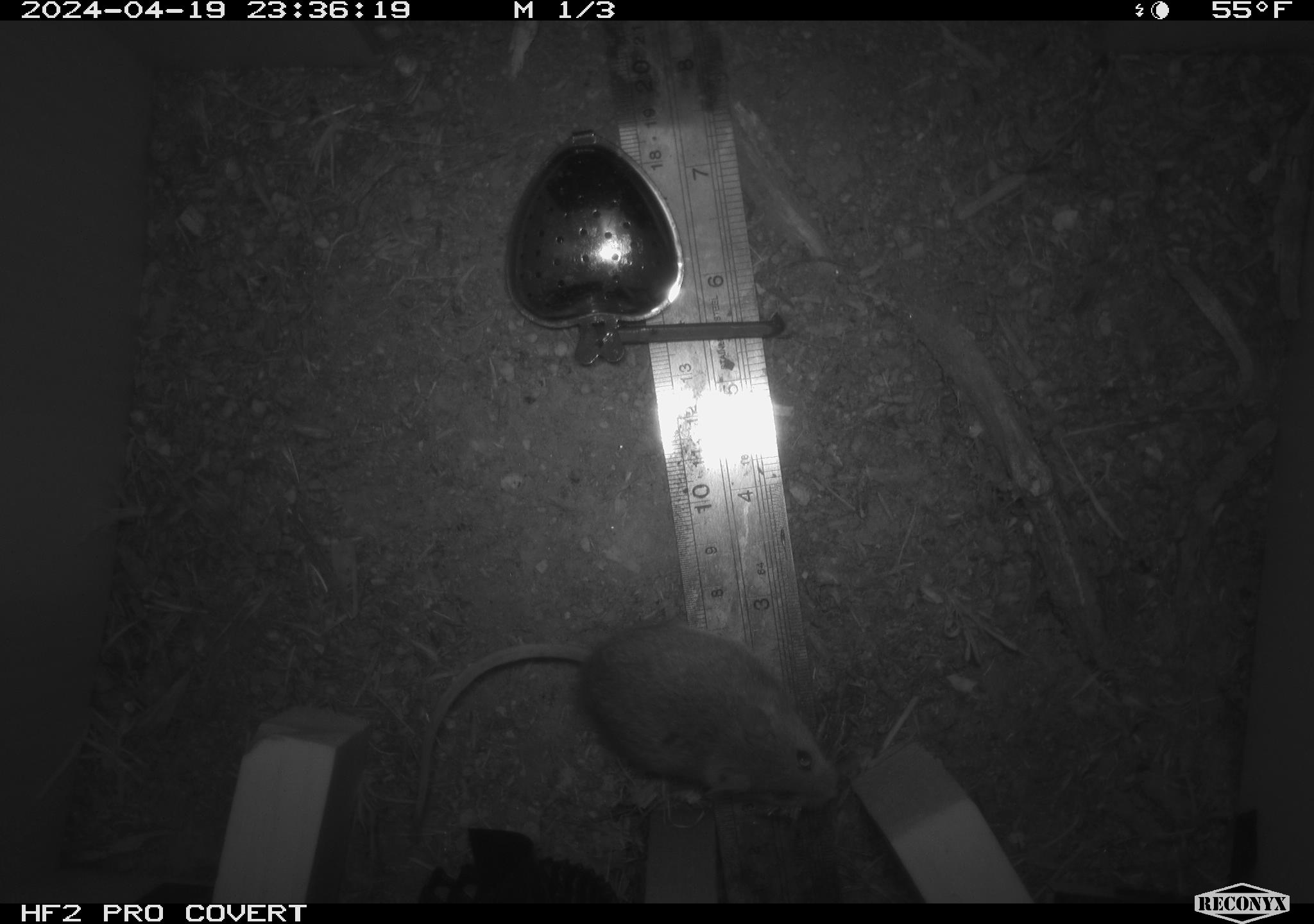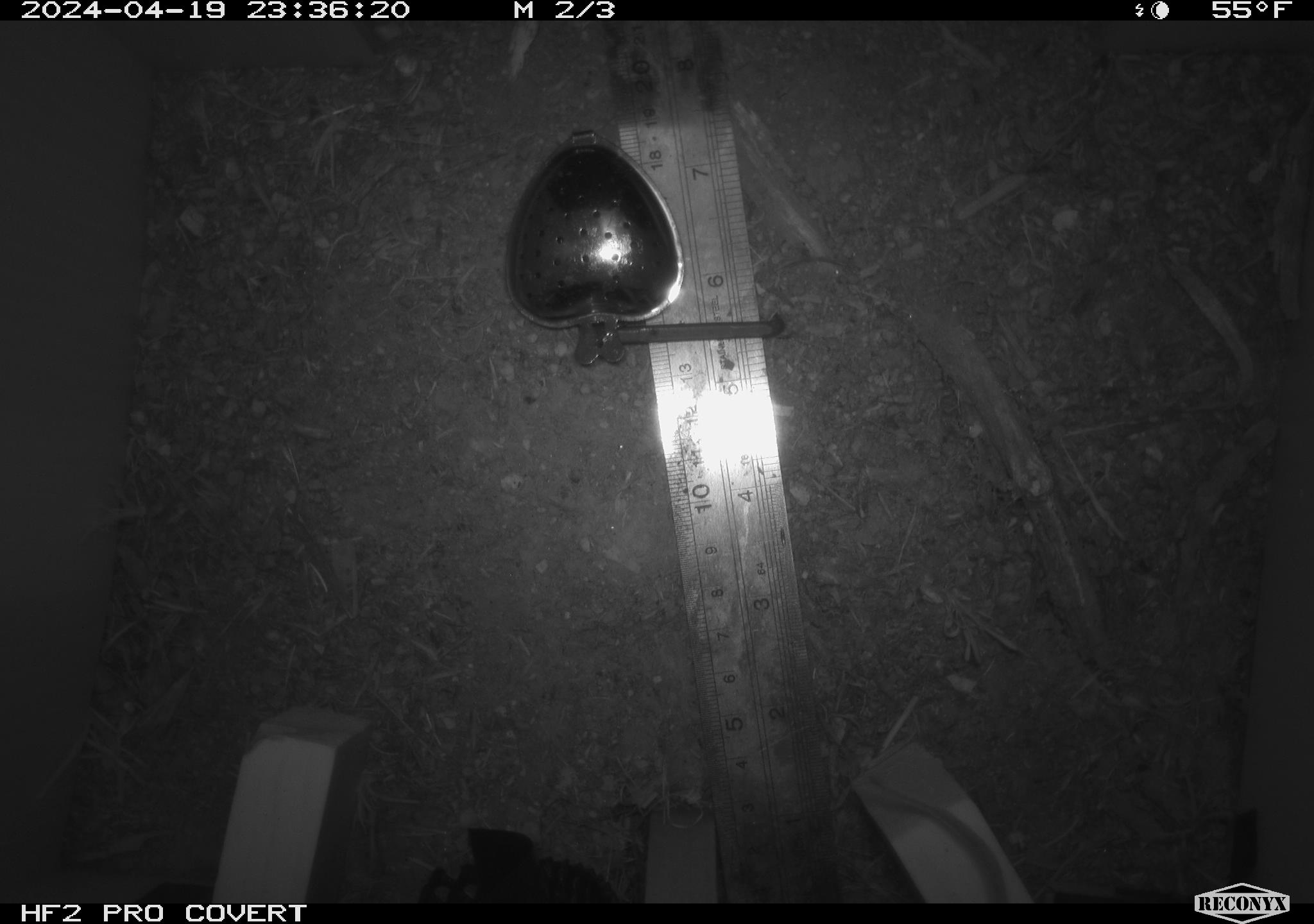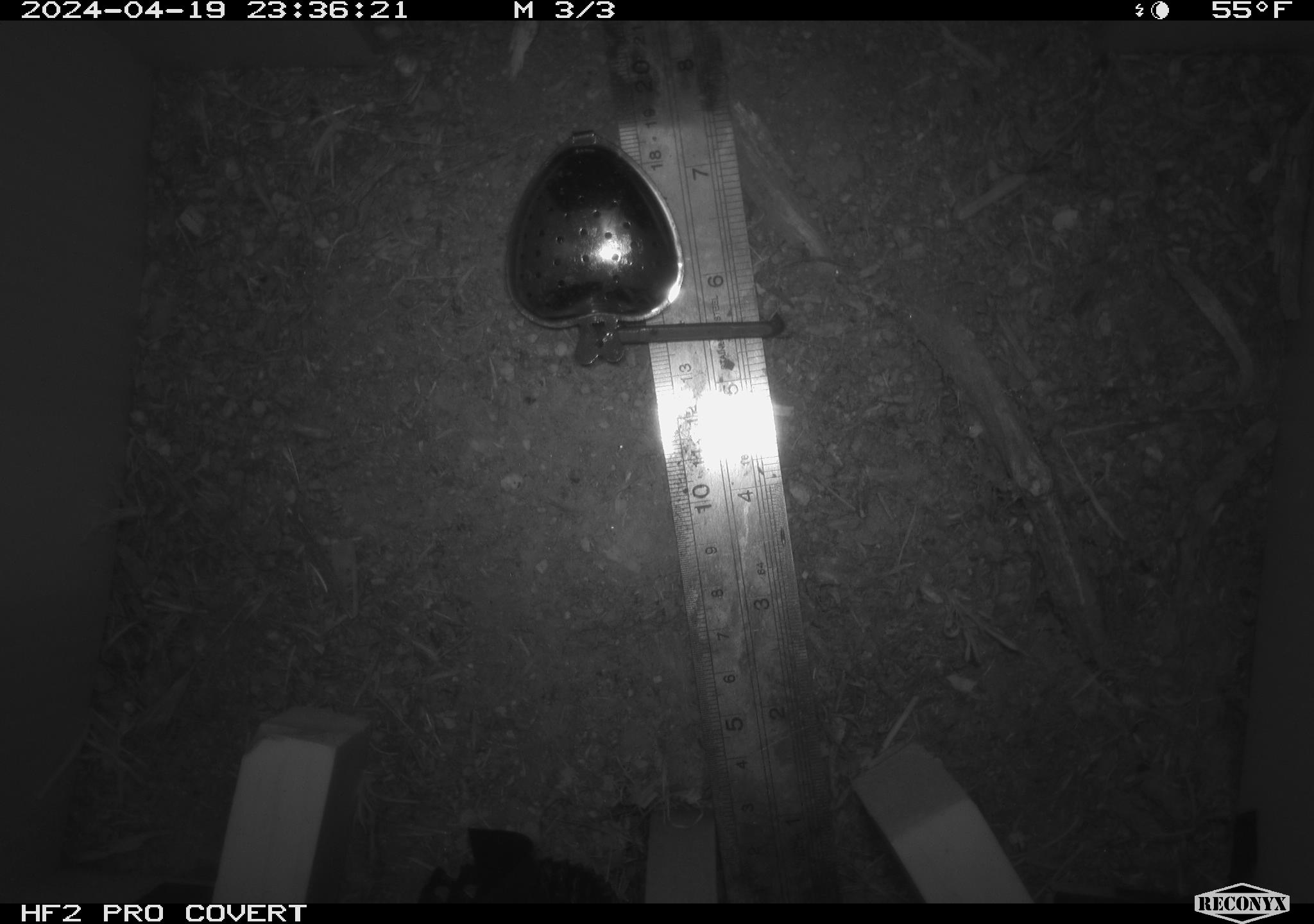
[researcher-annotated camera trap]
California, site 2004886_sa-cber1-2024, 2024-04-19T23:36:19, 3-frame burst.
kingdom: Animalia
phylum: Chordata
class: Mammalia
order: Rodentia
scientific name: Rodentia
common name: mouse species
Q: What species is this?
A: Mouse species (Rodentia).